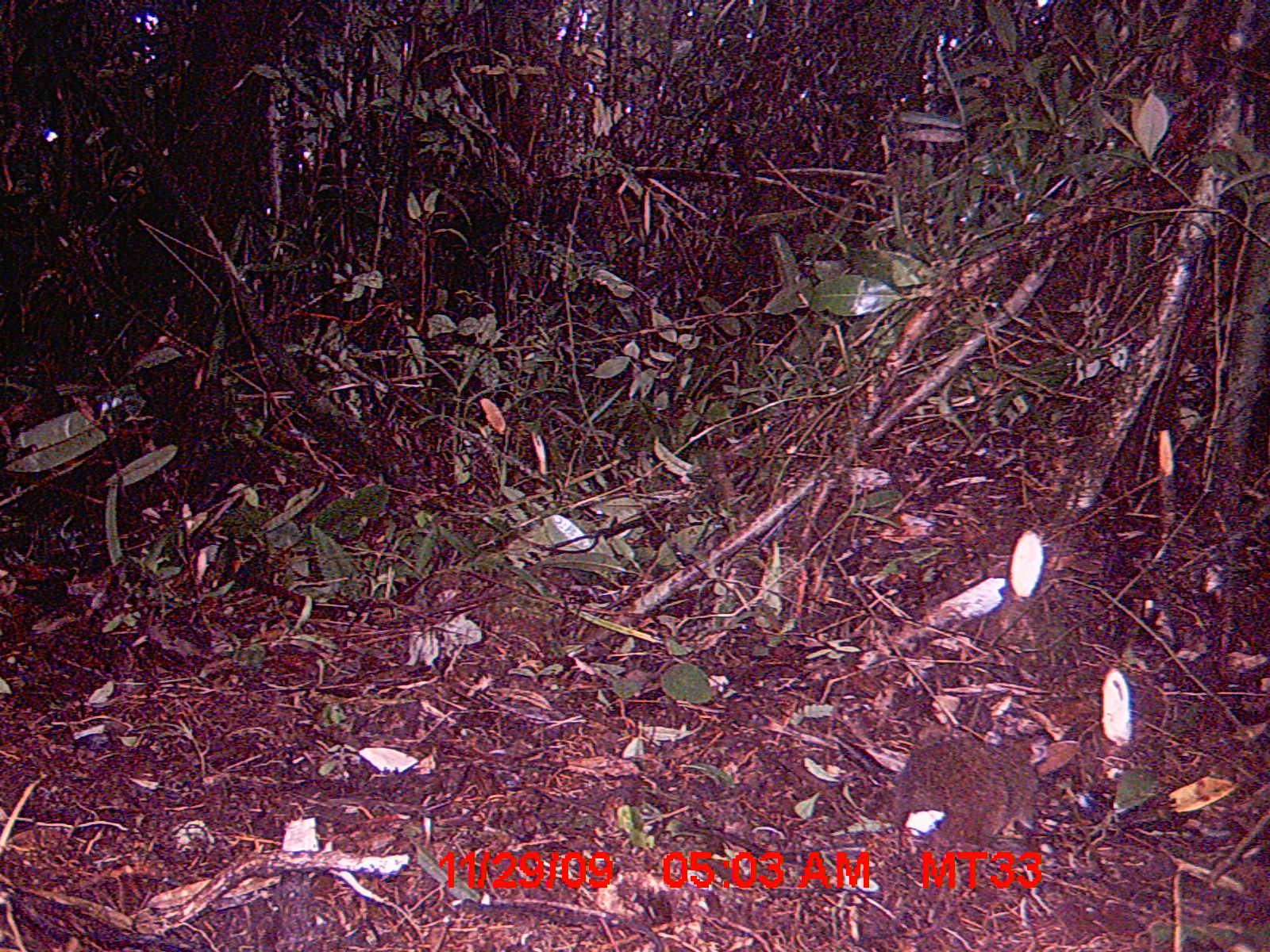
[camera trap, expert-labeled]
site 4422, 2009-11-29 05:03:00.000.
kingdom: Animalia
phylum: Chordata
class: Mammalia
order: Rodentia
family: Nesomyidae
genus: Hypogeomys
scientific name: Hypogeomys antimena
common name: malagasy giant rat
Hypogeomys antimena (malagasy giant rat), count 1.